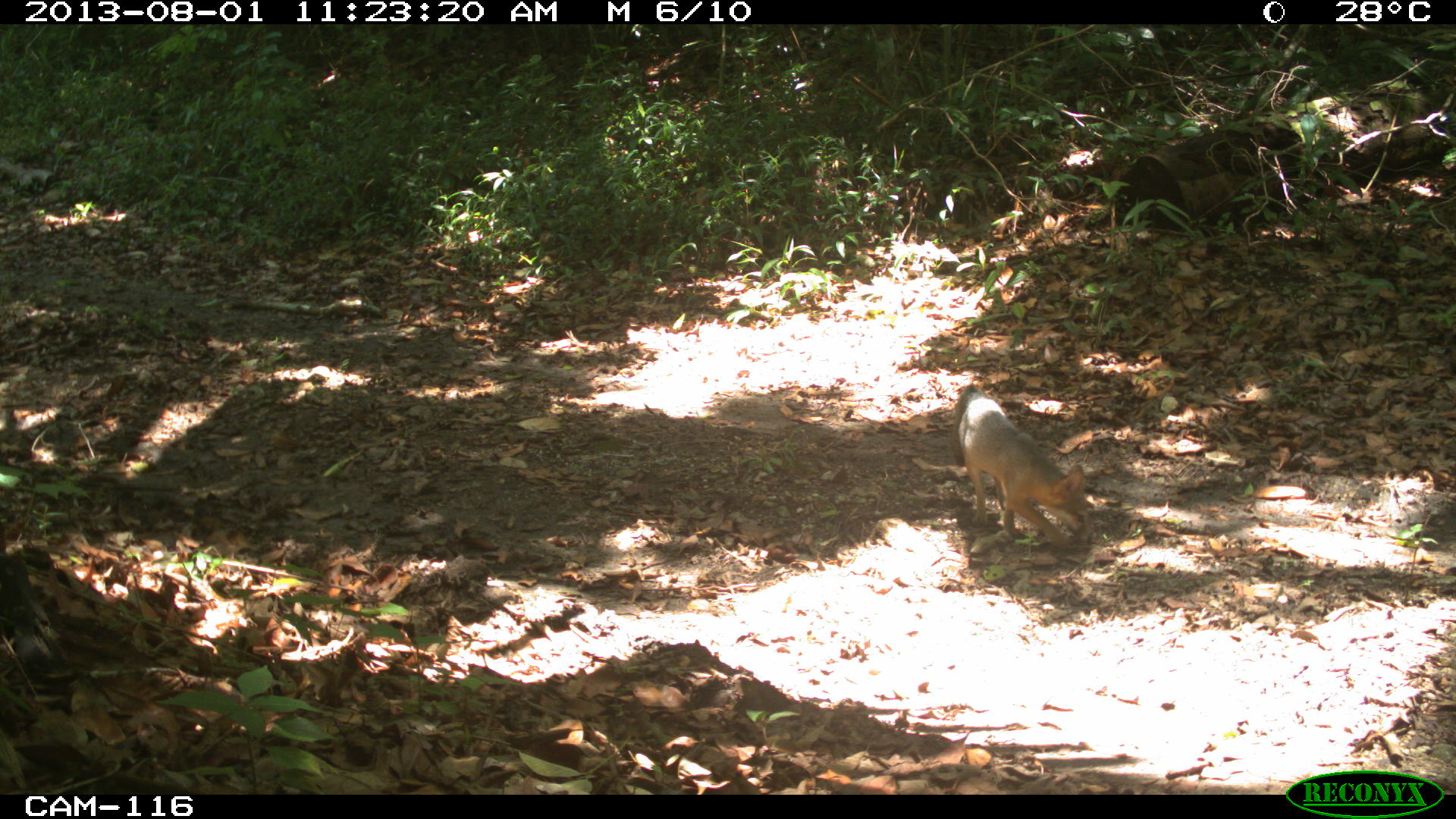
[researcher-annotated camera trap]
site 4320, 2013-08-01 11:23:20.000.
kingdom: Animalia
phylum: Chordata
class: Mammalia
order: Carnivora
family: Canidae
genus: Urocyon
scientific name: Urocyon cinereoargenteus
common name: gray fox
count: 1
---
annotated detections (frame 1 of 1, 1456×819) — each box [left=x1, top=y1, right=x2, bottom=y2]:
urocyon cinereoargenteus: [left=950, top=383, right=1092, bottom=547]